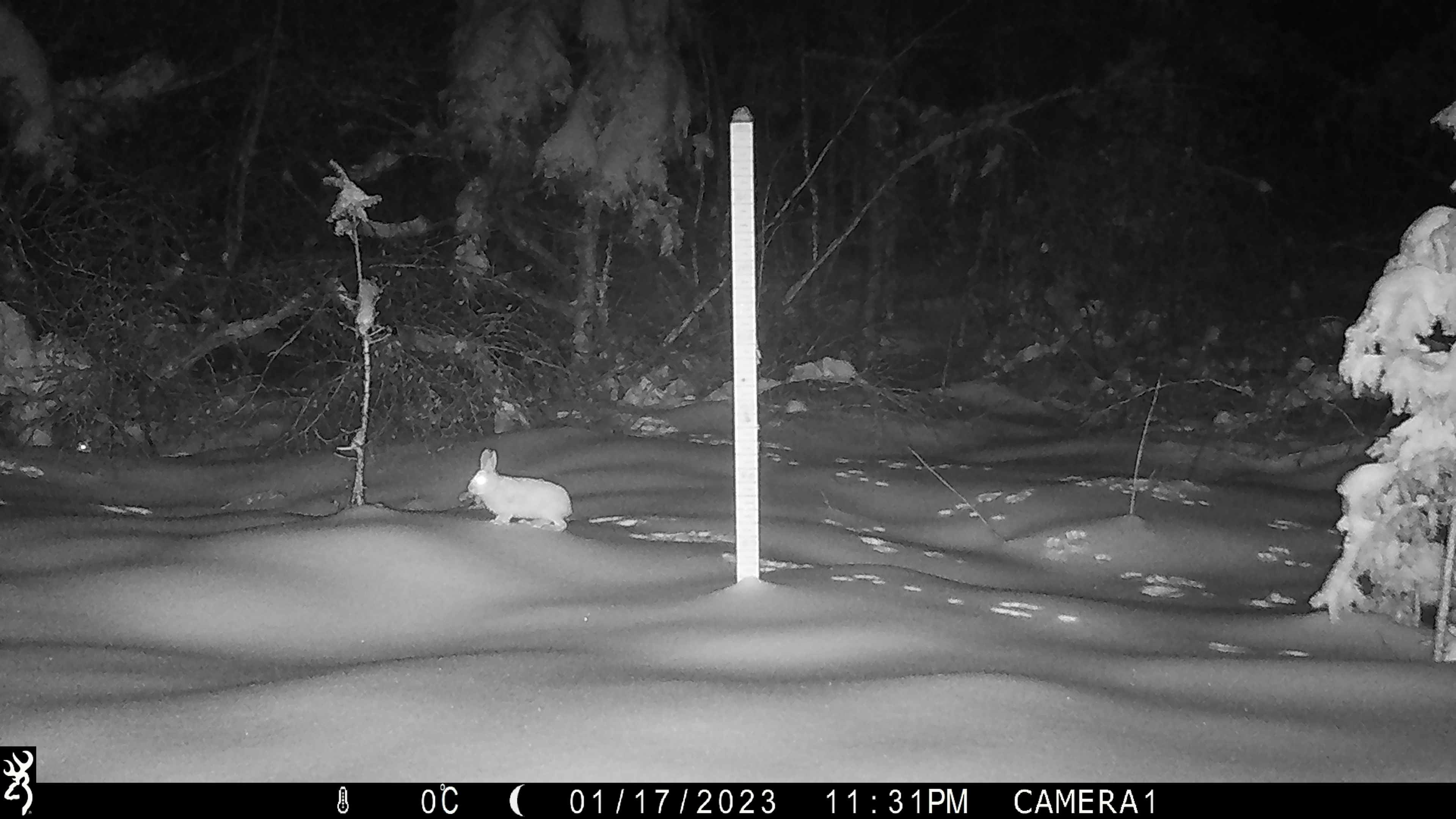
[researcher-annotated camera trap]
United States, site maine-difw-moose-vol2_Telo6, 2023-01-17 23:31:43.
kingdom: Animalia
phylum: Chordata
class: Mammalia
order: Lagomorpha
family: Leporidae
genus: Lepus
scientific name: Lepus americanus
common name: snowshoe hare